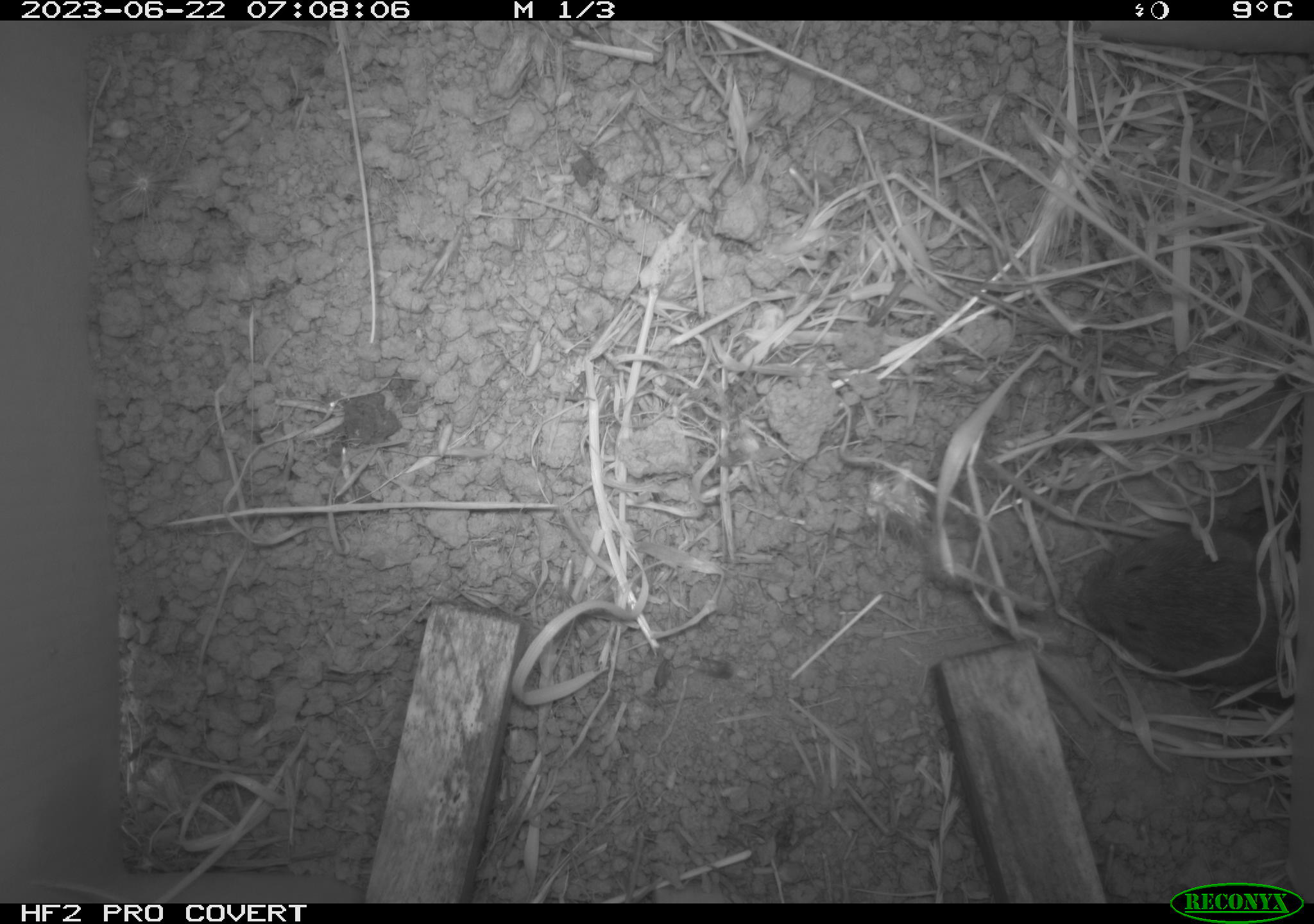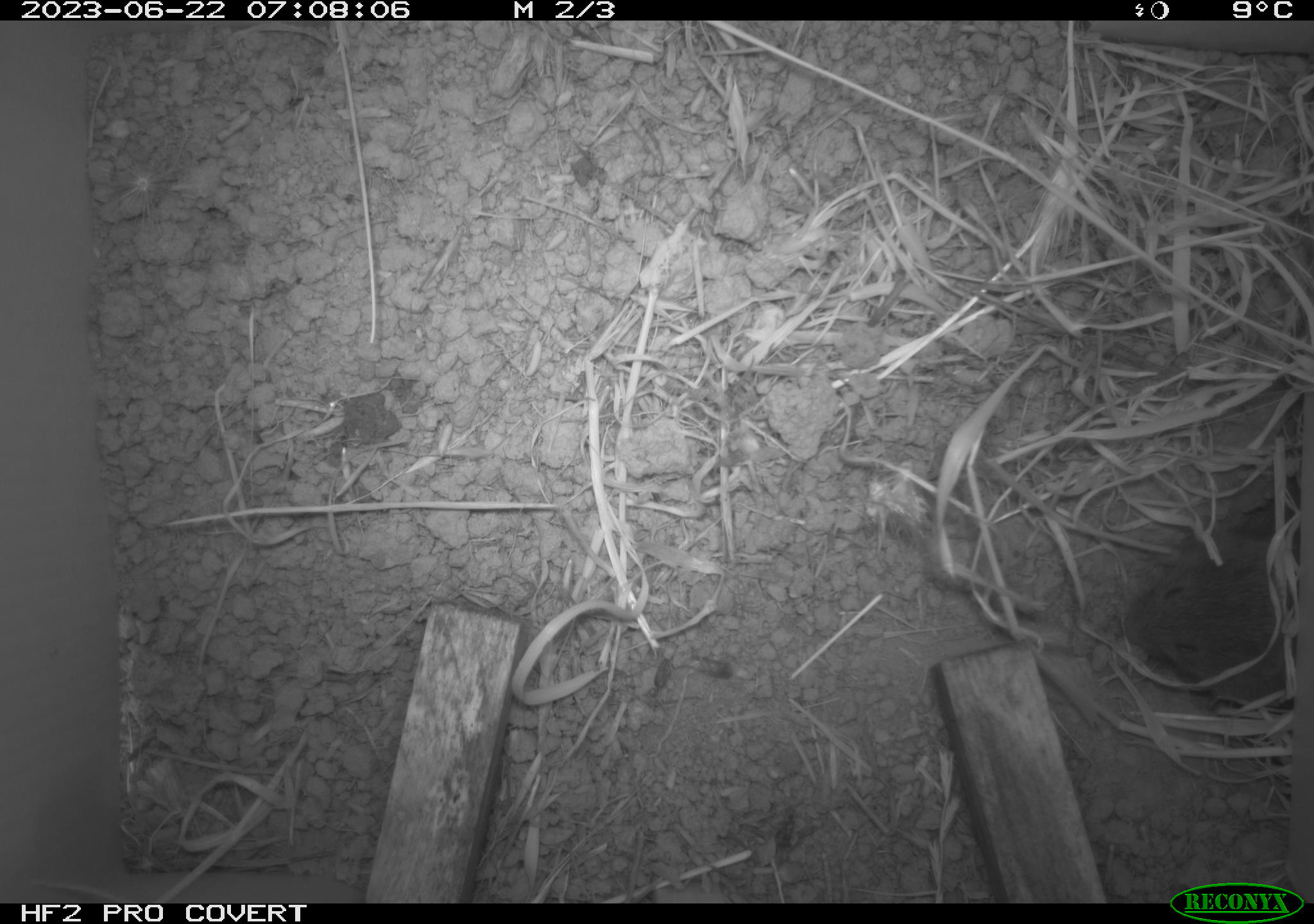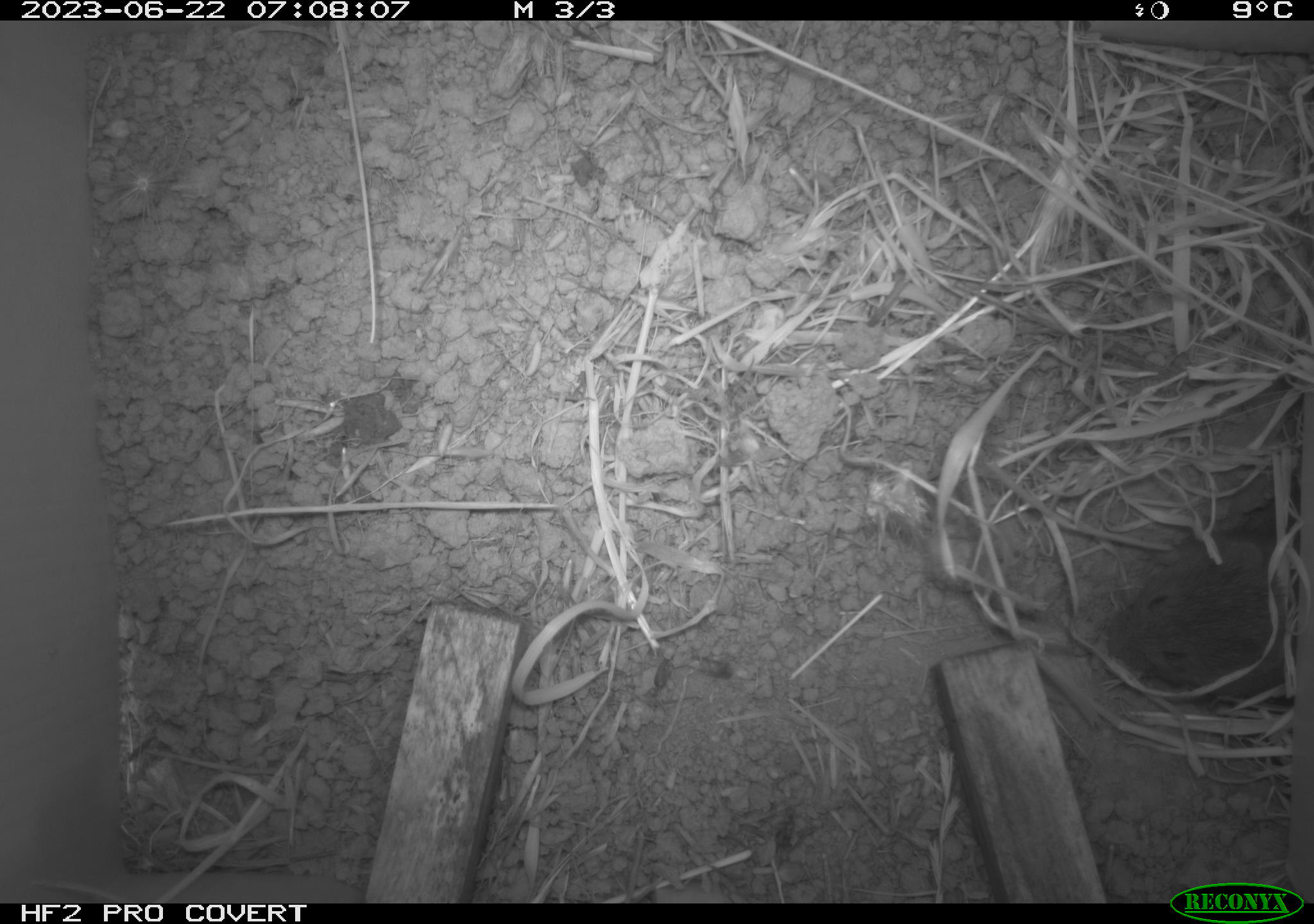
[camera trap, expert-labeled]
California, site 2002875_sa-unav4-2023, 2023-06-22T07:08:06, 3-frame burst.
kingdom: Animalia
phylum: Chordata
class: Mammalia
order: Rodentia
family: Cricetidae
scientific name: Arvicolinae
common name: voles, lemmings, and muskrats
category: arvicolinae subfamily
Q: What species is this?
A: Arvicolinae subfamily (voles, lemmings, and muskrats) (Arvicolinae).